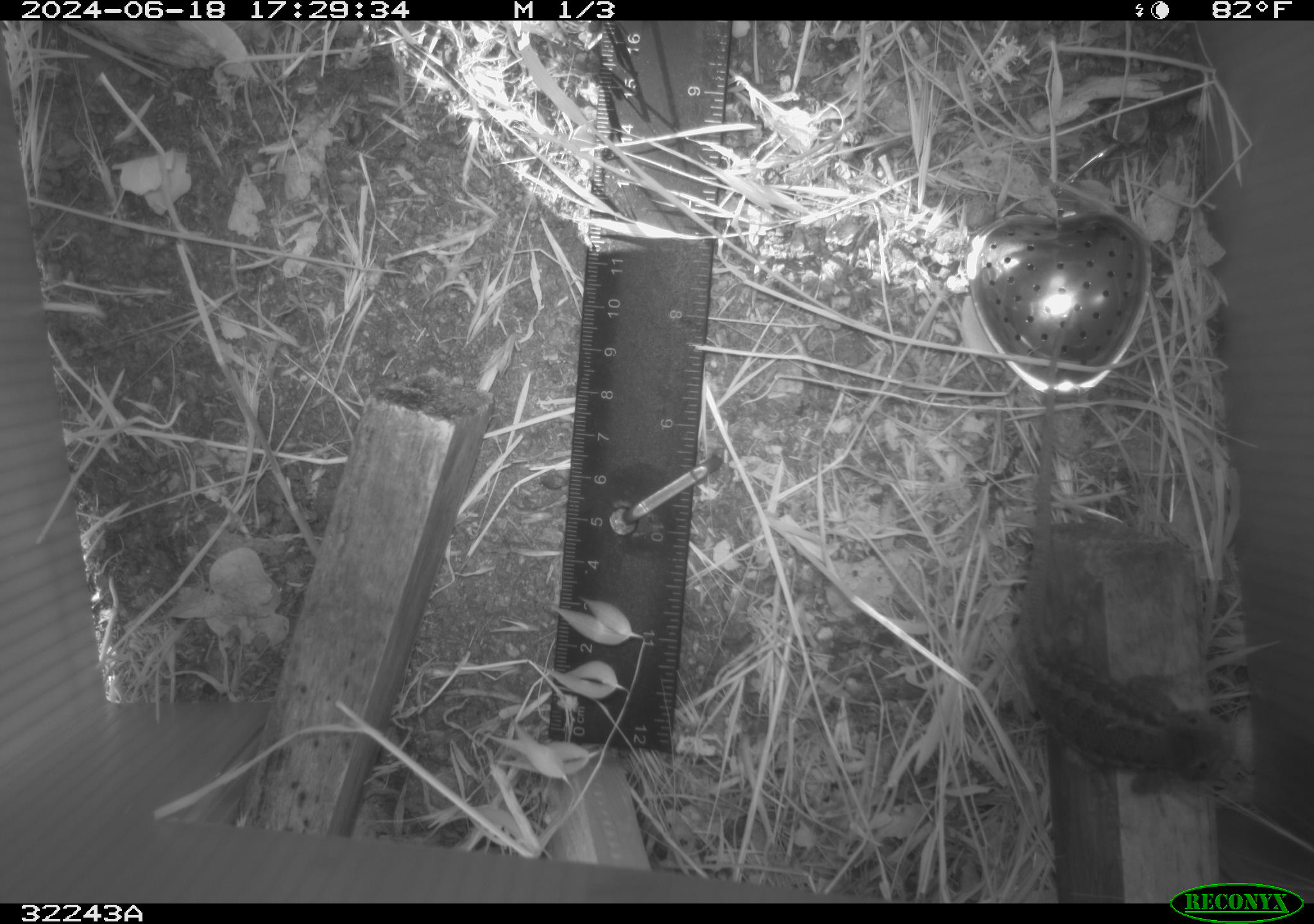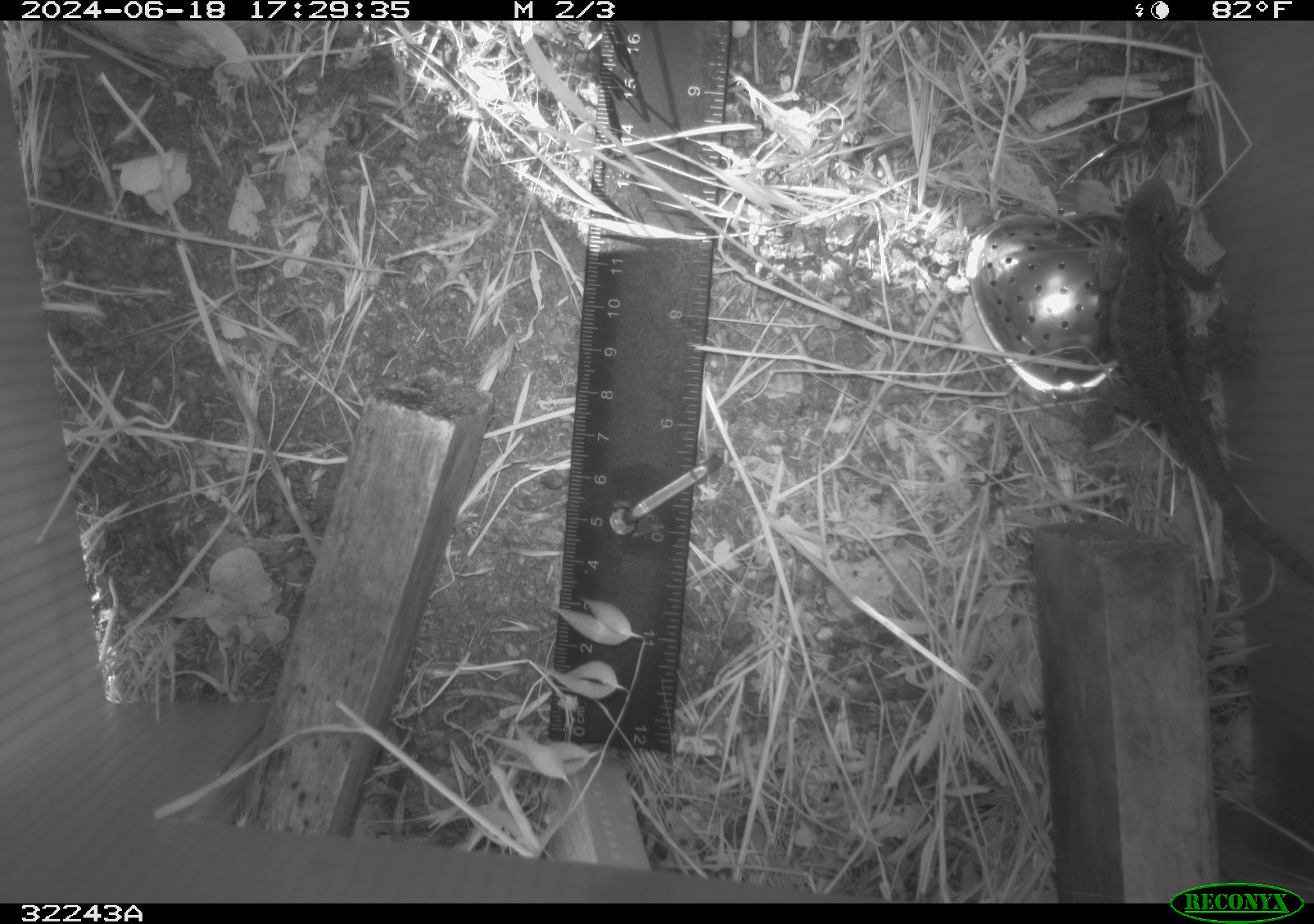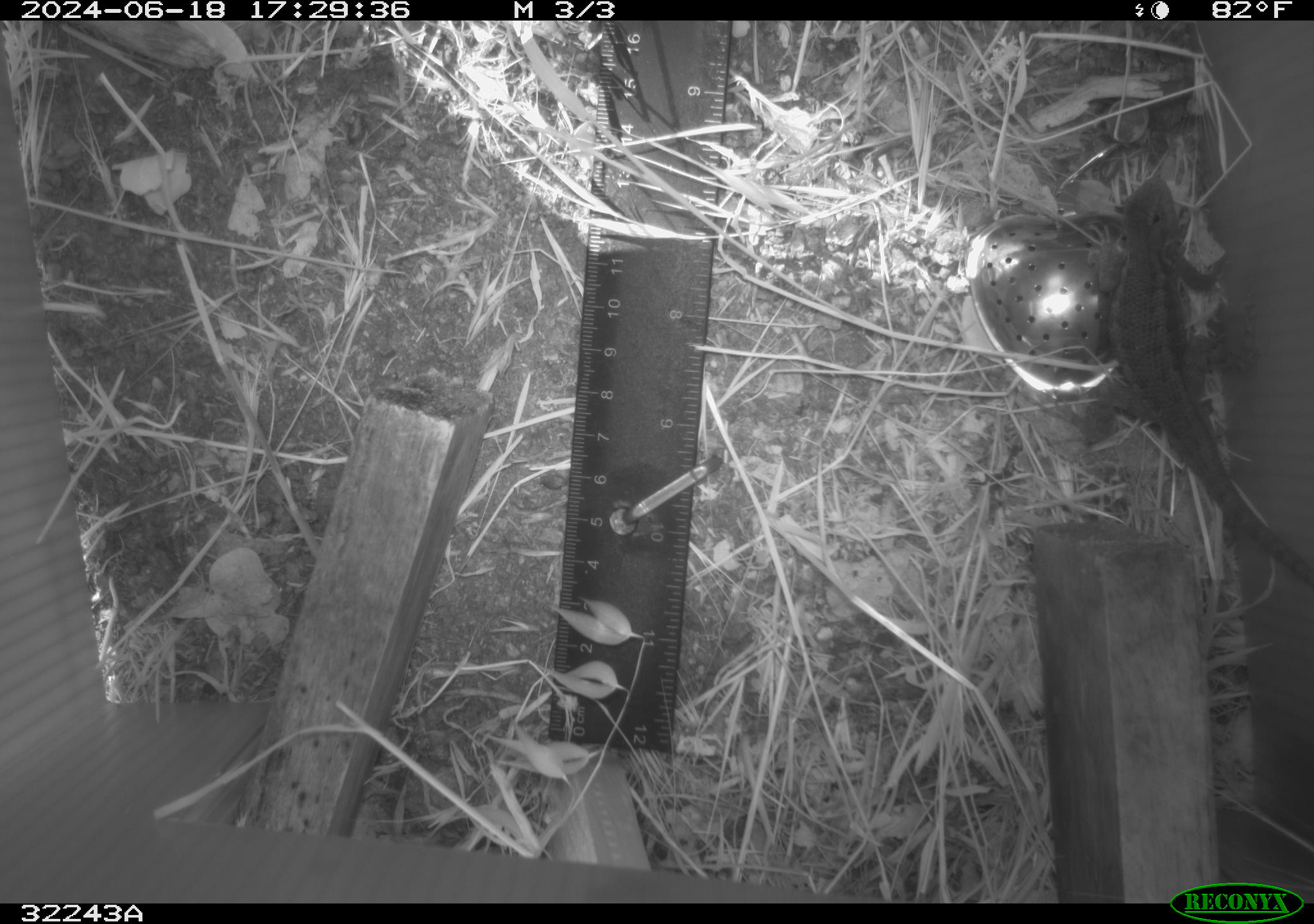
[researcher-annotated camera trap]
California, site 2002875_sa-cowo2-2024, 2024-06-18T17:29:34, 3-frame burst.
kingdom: Animalia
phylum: Chordata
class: Reptilia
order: Squamata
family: Phrynosomatidae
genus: Sceloporus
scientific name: Sceloporus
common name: spiny lizards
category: sceloporus species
Sceloporus species (spiny lizards) (Sceloporus).